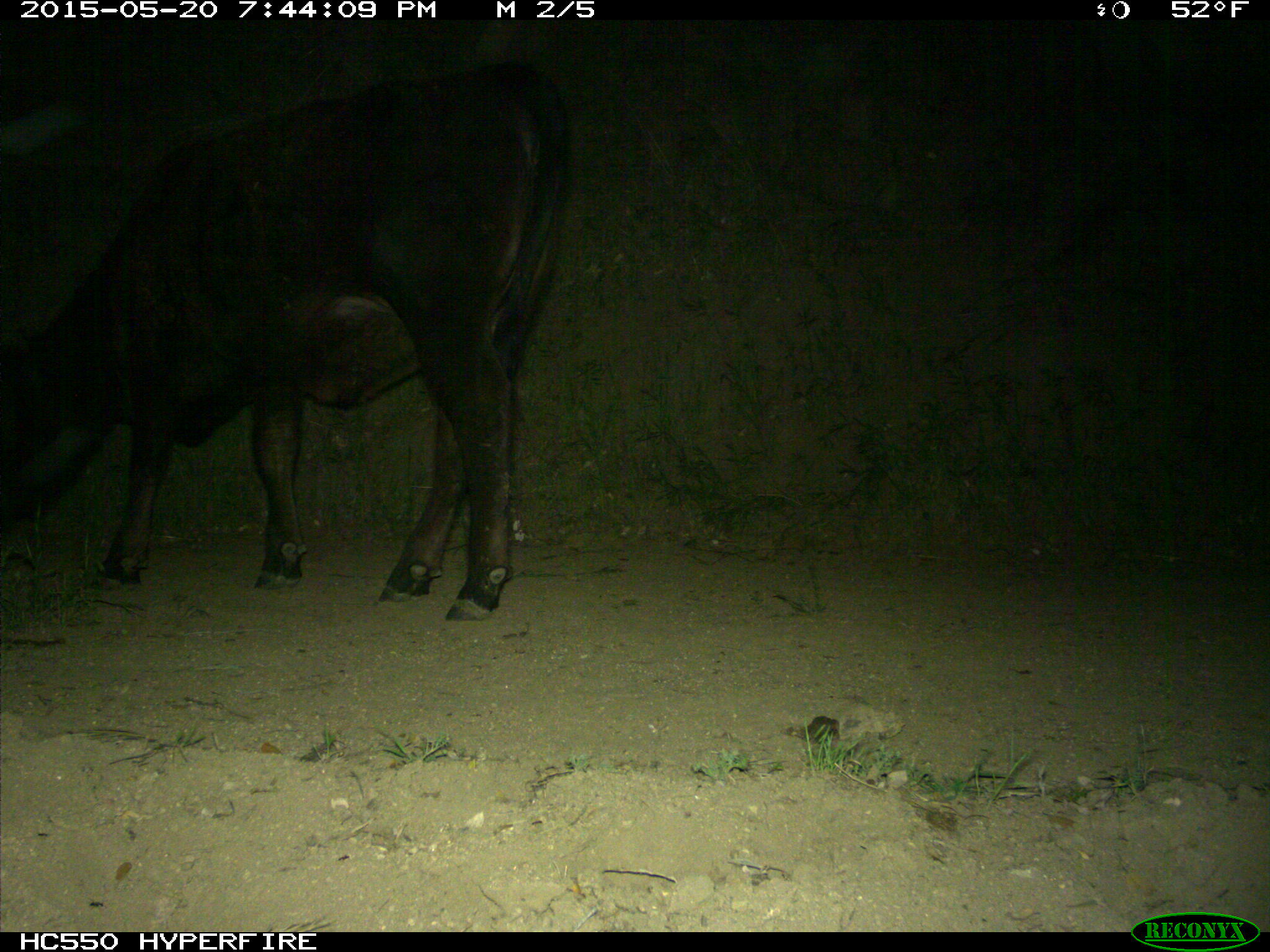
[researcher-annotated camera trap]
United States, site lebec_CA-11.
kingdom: Animalia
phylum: Chordata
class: Mammalia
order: Artiodactyla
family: Bovidae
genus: Bos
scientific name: Bos taurus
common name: domestic cow